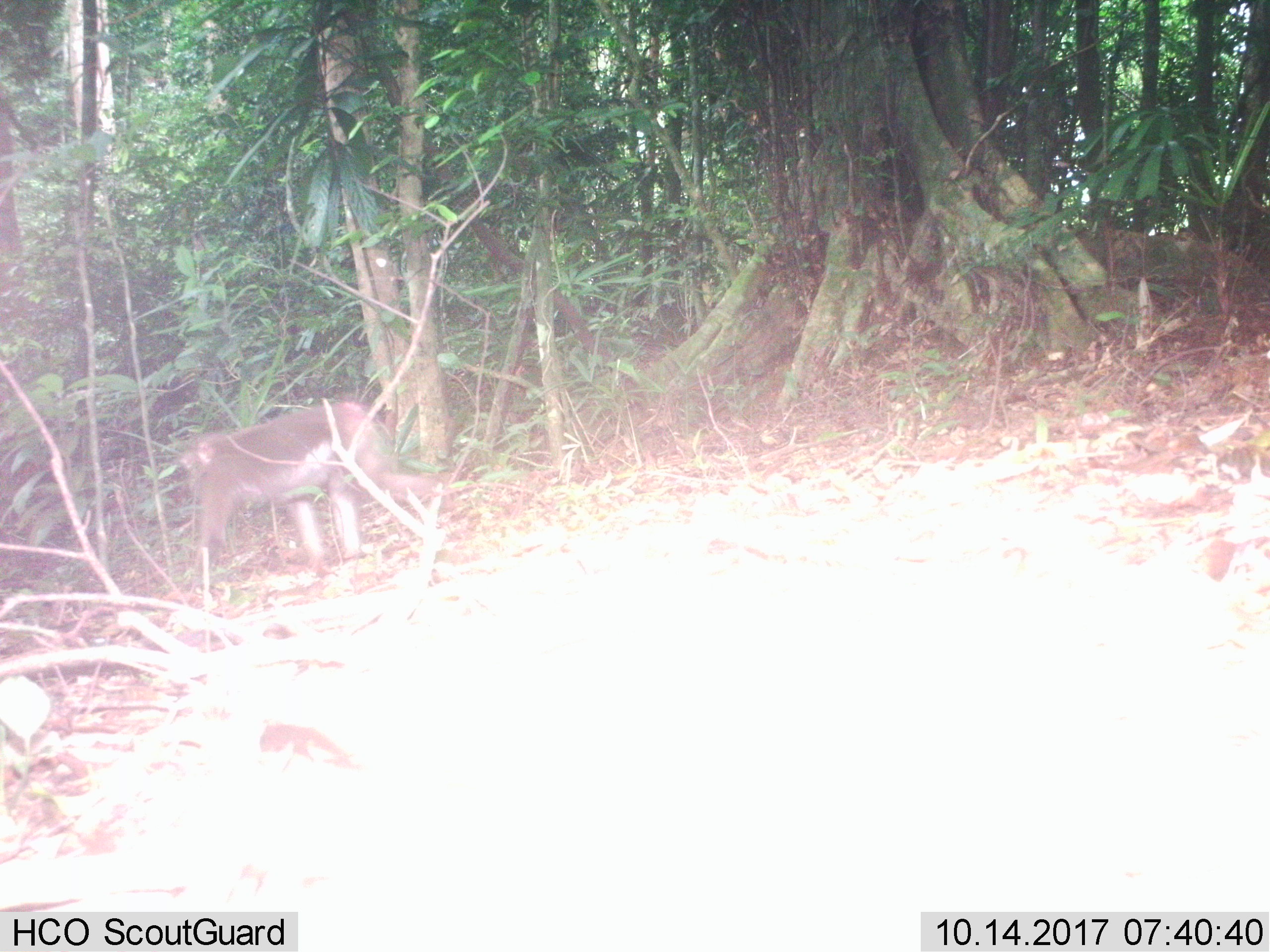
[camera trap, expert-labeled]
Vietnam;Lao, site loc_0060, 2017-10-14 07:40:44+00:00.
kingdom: Animalia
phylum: Chordata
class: Mammalia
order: Primates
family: Cercopithecidae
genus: Macaca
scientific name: Macaca nemestrina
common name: pig-tailed macaque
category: pig tailed macaque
Pig tailed macaque (pig-tailed macaque) (Macaca nemestrina). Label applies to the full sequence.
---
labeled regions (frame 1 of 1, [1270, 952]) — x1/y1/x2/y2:
pig tailed macaque: 179/399/442/566